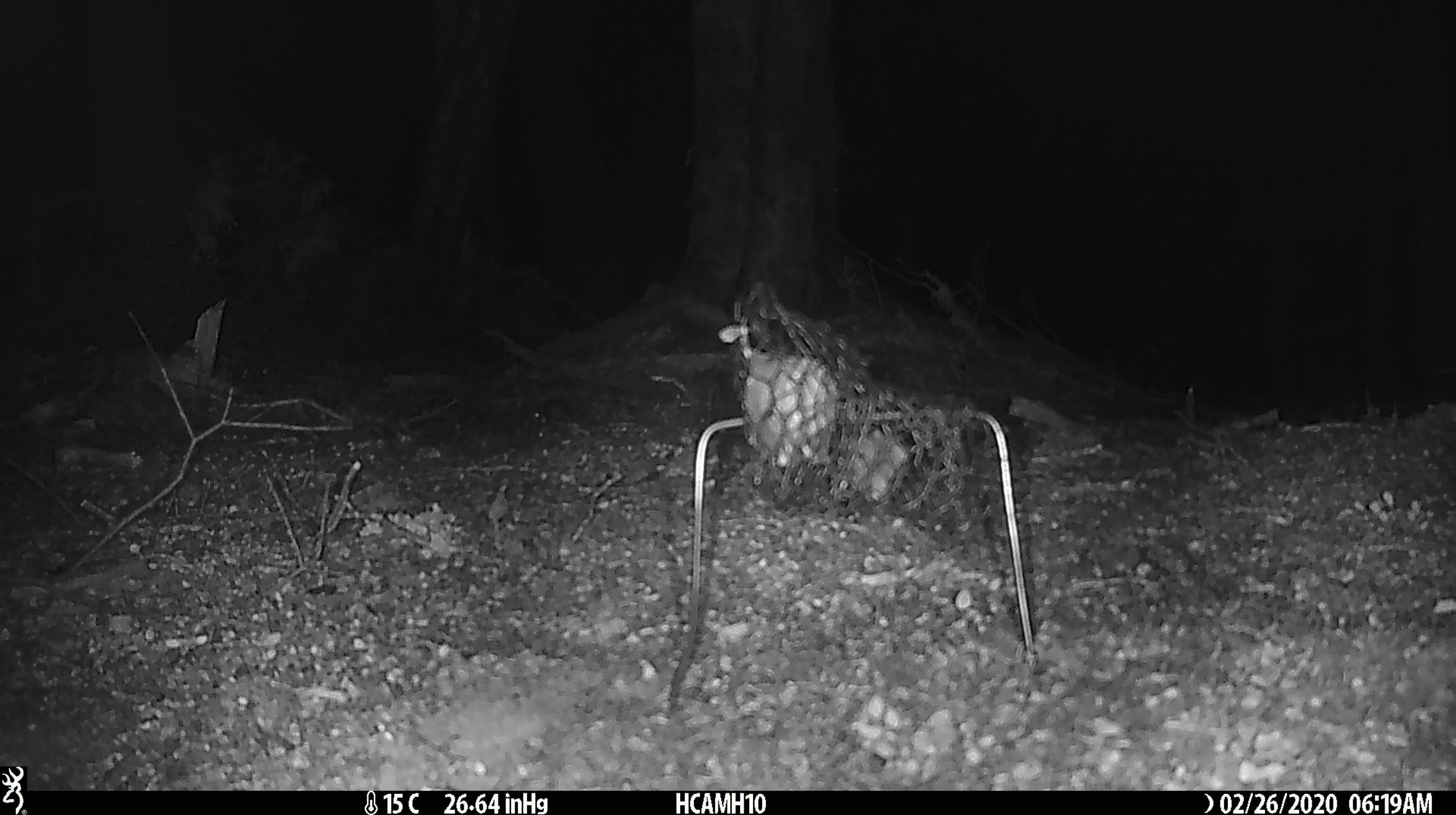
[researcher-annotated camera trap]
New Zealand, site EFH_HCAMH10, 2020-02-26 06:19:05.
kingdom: Animalia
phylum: Chordata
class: Mammalia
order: Rodentia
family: Muridae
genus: Mus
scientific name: Mus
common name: mouse